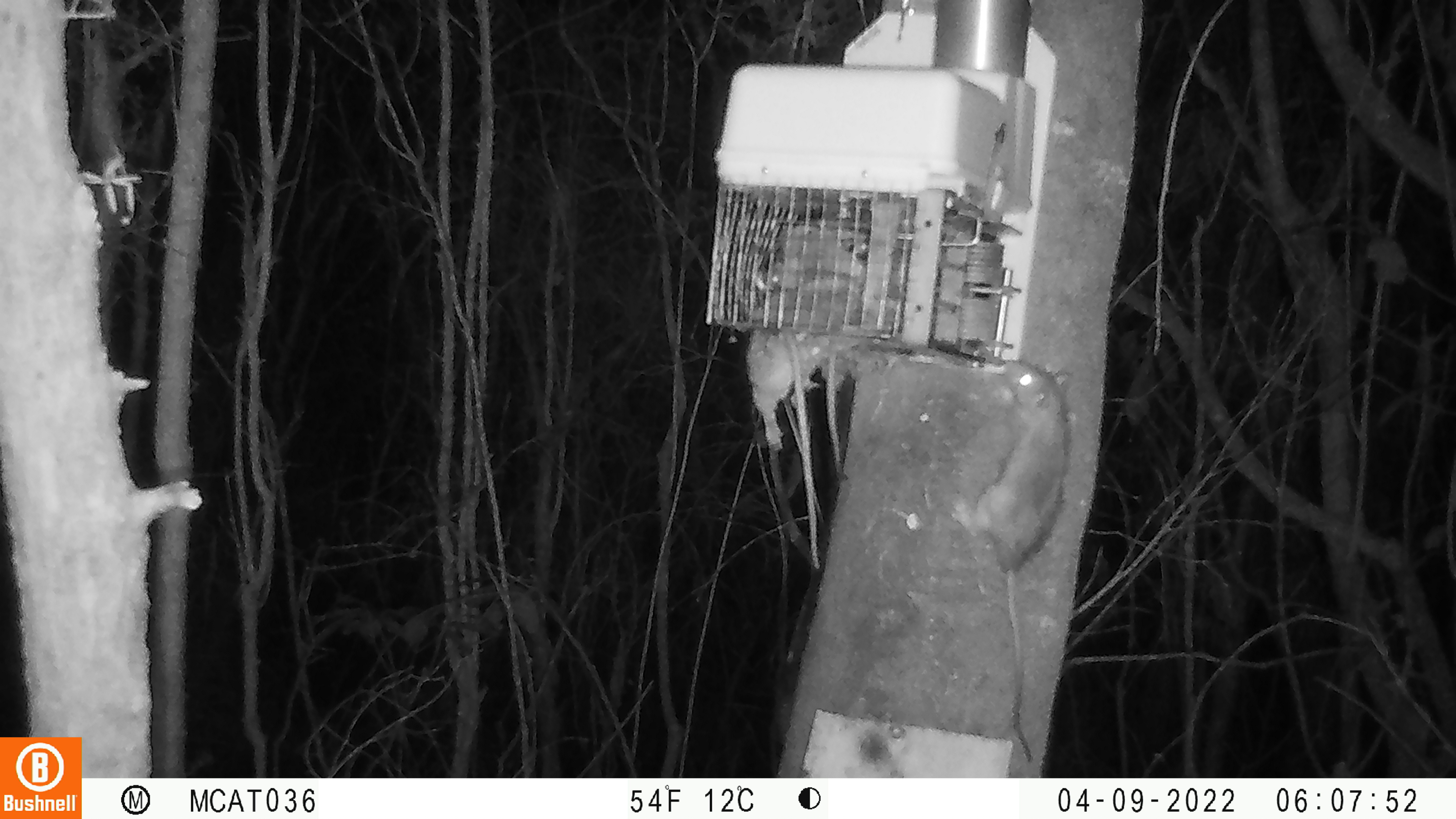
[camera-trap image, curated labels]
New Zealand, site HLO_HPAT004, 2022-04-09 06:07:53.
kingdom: Animalia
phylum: Chordata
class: Mammalia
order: Rodentia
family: Muridae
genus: Rattus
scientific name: Rattus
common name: rat